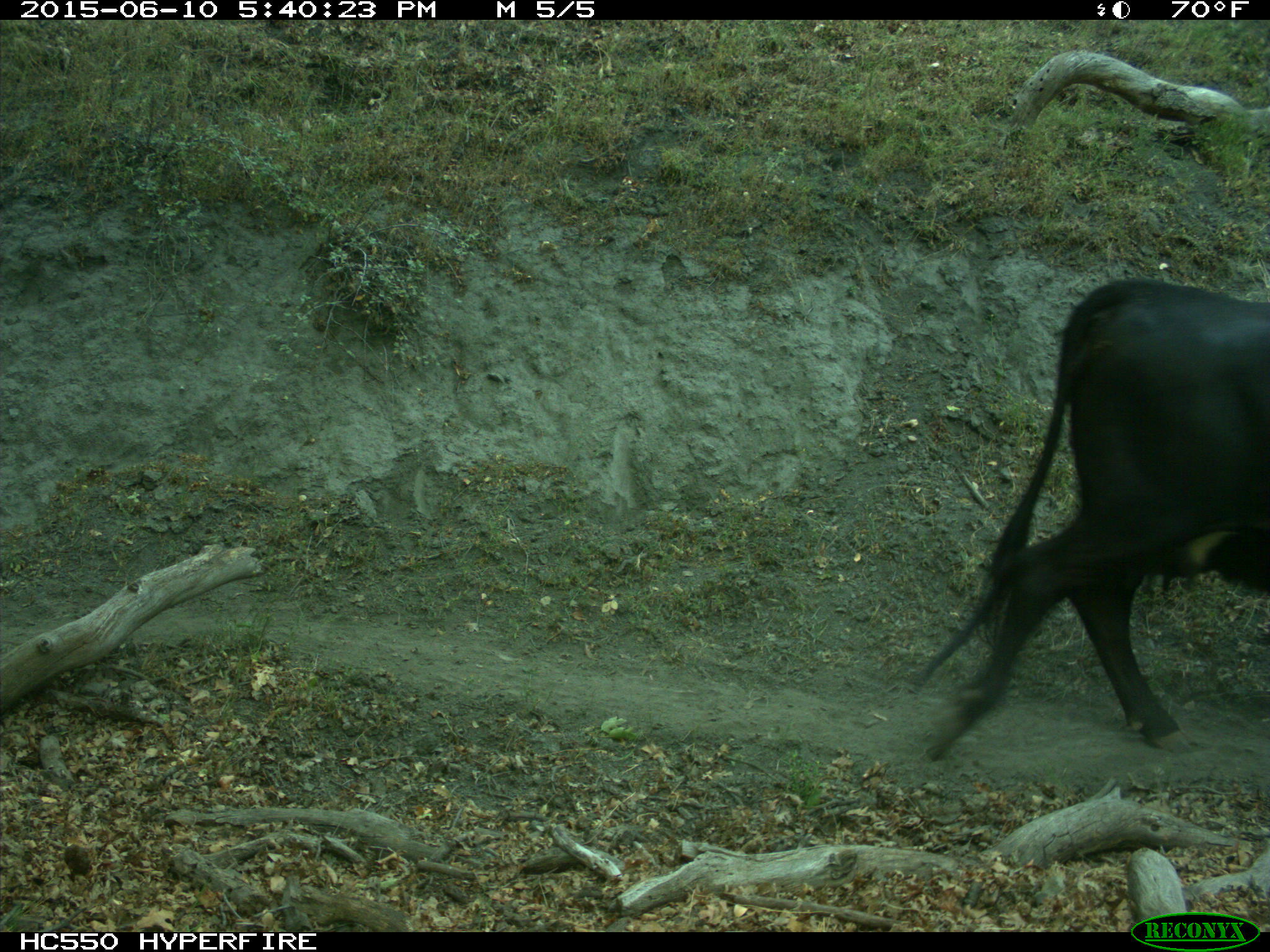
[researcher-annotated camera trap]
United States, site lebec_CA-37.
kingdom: Animalia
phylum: Chordata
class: Mammalia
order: Artiodactyla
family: Bovidae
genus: Bos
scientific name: Bos taurus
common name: domestic cow